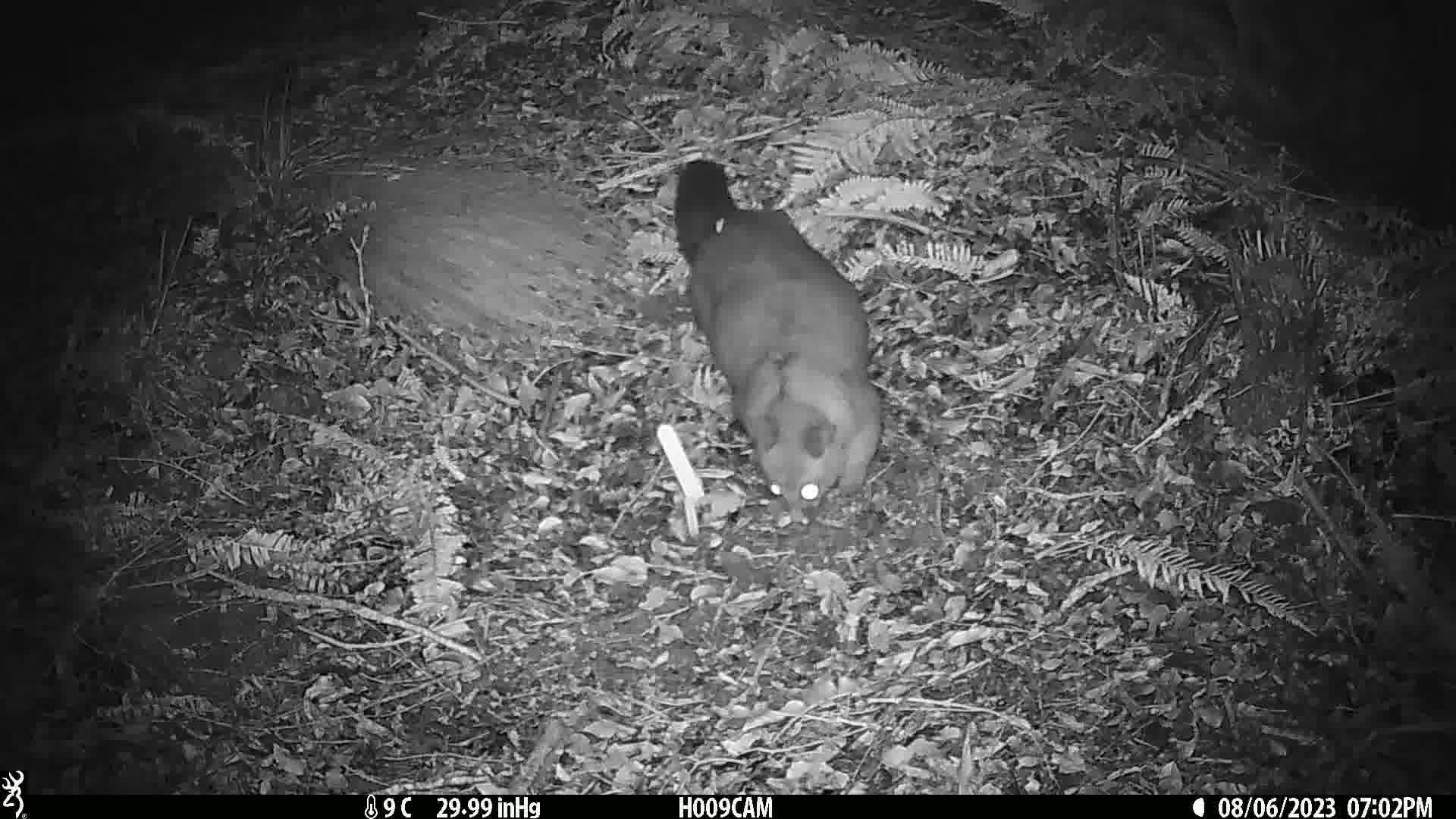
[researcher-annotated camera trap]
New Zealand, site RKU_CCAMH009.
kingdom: Animalia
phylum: Chordata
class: Mammalia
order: Diprotodontia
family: Phalangeridae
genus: Trichosurus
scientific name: Trichosurus vulpecula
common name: common brushtail possum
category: possum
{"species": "possum (common brushtail possum) (Trichosurus vulpecula)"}